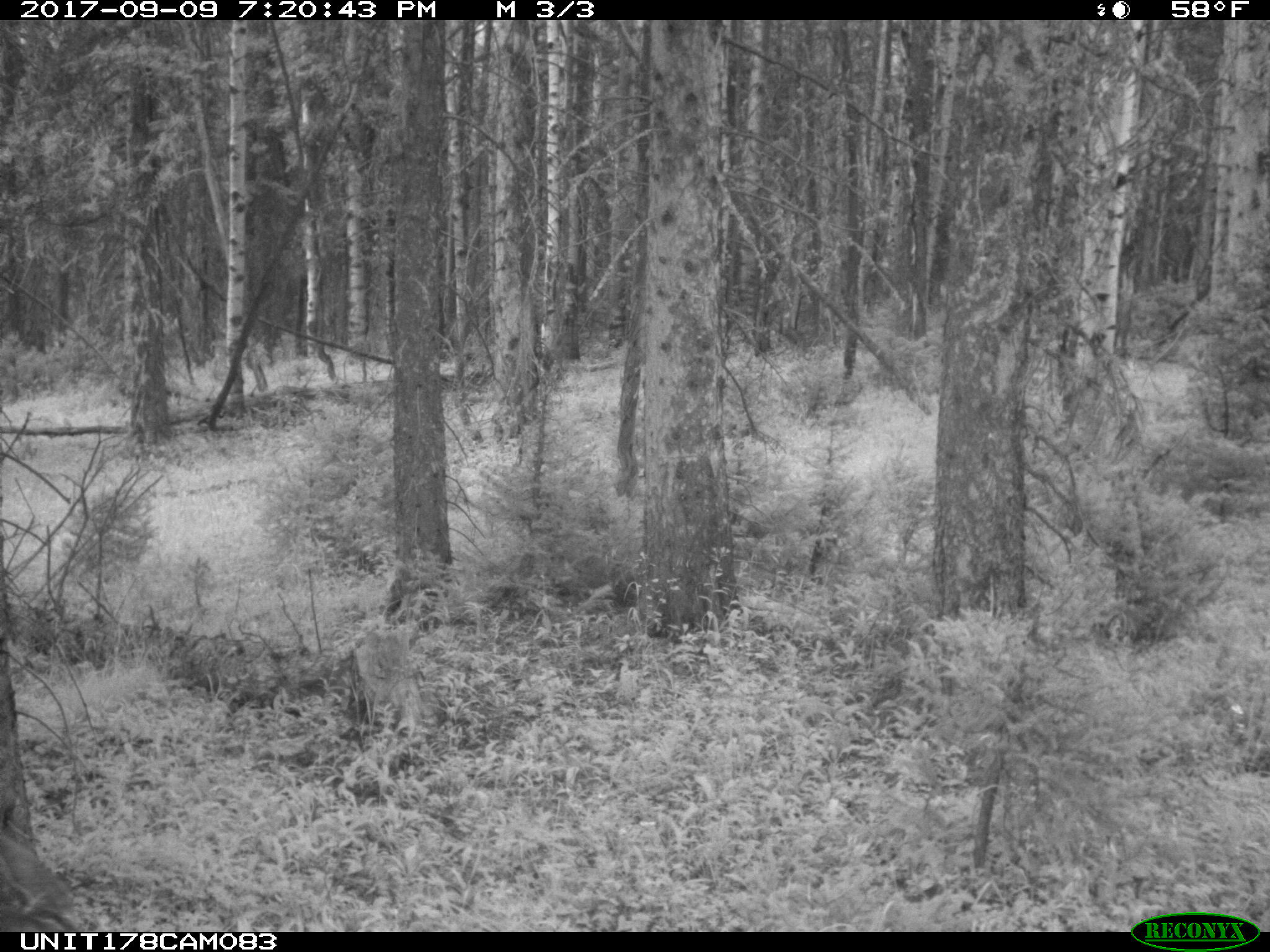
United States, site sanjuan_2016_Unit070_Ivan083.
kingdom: Animalia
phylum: Chordata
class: Mammalia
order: Artiodactyla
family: Cervidae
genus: Odocoileus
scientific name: Odocoileus hemionus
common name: mule deer